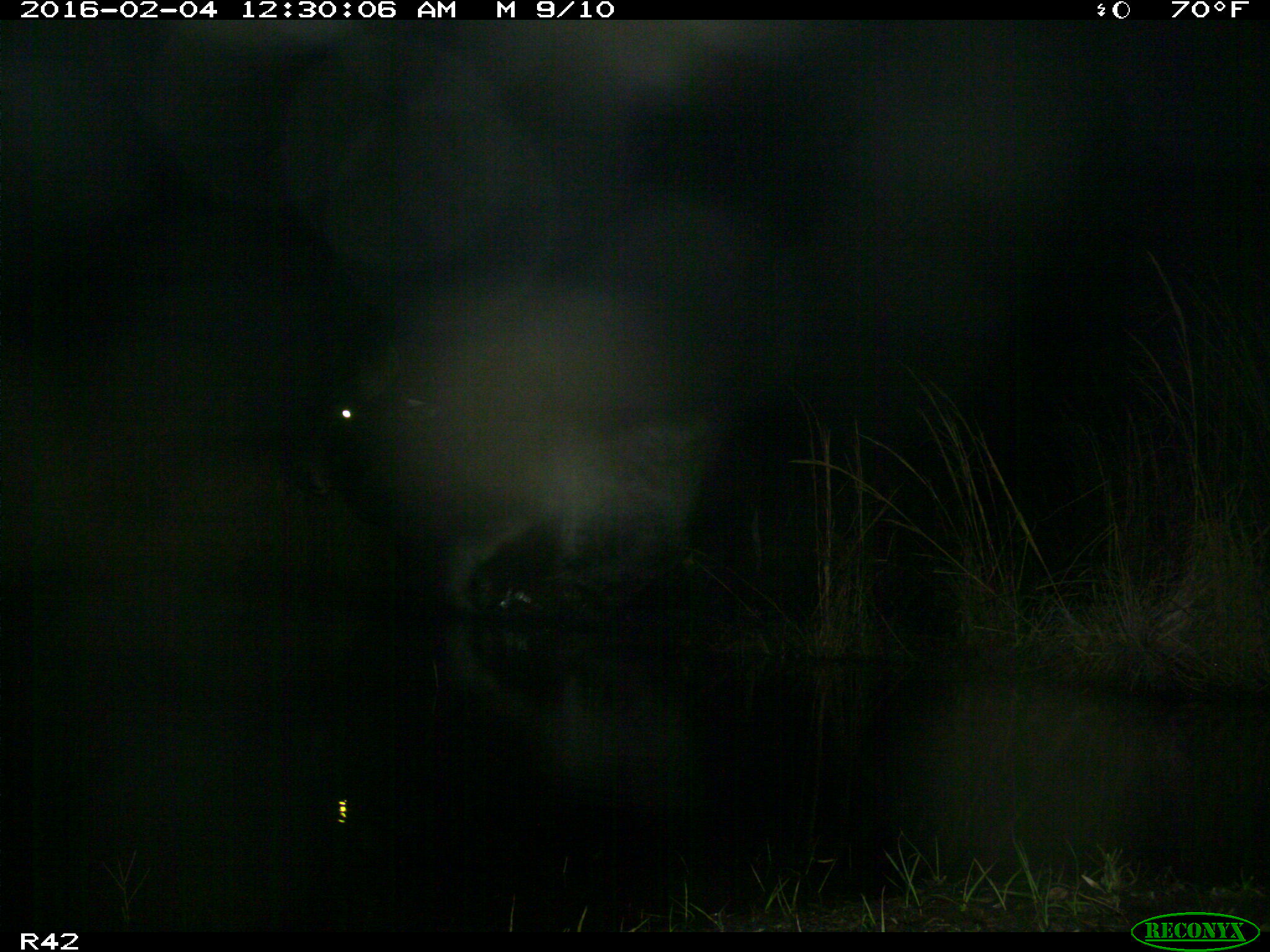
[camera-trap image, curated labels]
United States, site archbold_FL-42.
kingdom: Animalia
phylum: Chordata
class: Mammalia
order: Artiodactyla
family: Bovidae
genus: Bos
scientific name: Bos taurus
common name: domestic cow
Bos taurus (domestic cow).